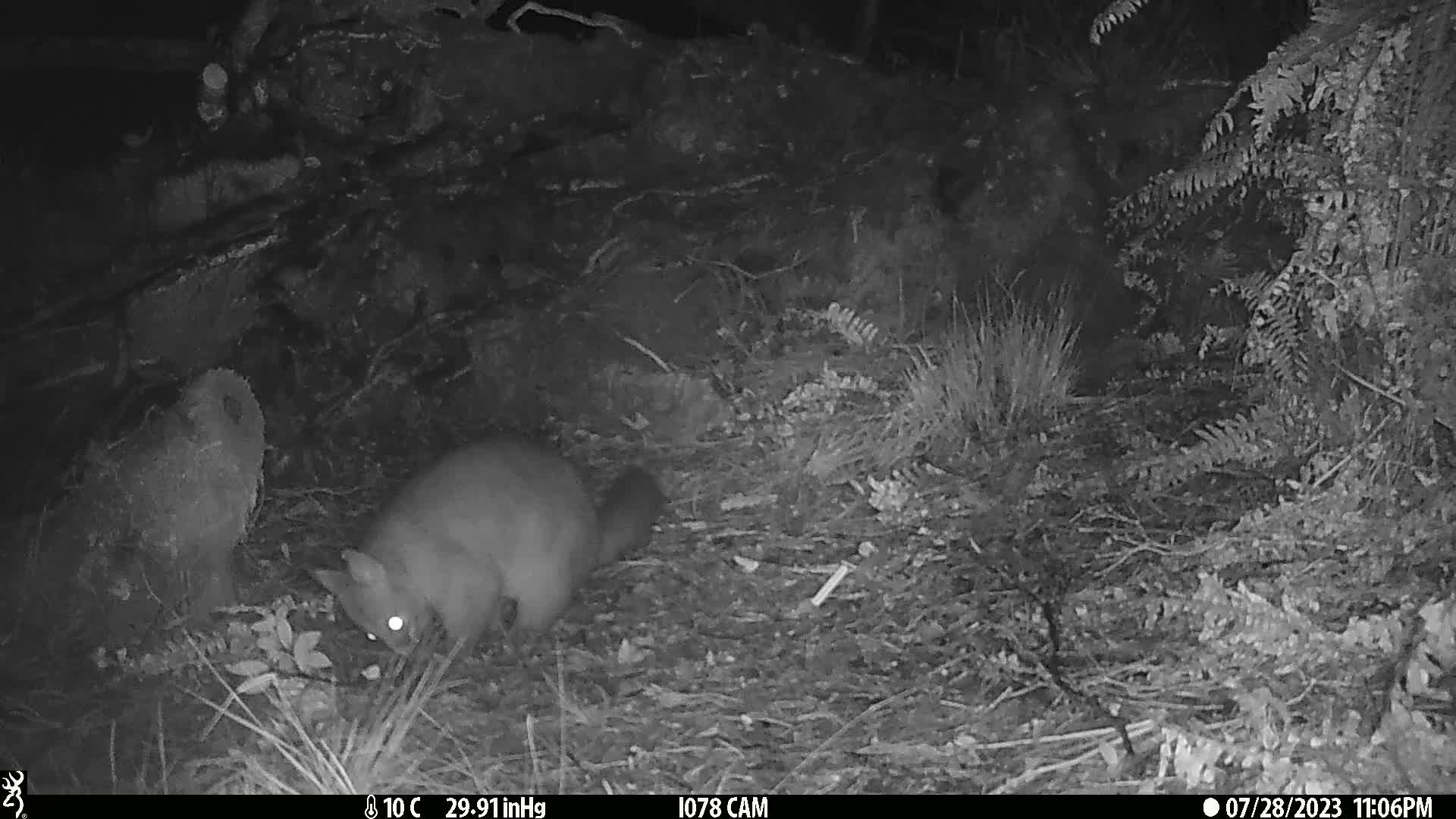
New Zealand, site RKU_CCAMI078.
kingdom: Animalia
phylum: Chordata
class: Mammalia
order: Diprotodontia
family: Phalangeridae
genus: Trichosurus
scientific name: Trichosurus vulpecula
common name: common brushtail possum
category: possum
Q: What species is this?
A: Possum (common brushtail possum) (Trichosurus vulpecula).